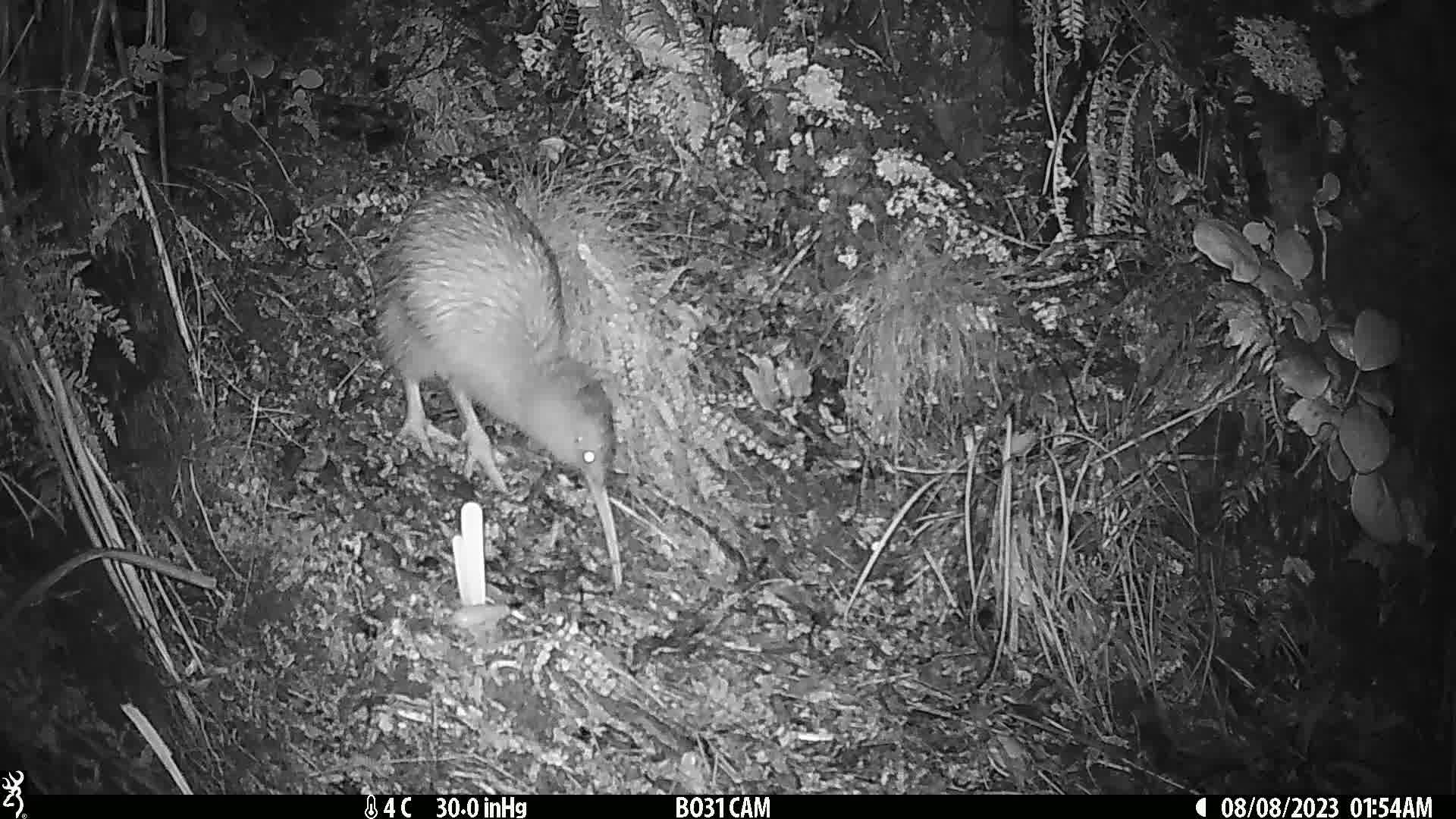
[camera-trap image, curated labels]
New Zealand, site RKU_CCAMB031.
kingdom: Animalia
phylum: Chordata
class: Aves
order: Apterygiformes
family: Apterygidae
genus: Apteryx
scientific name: Apteryx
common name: kiwi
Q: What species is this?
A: Kiwi (Apteryx).